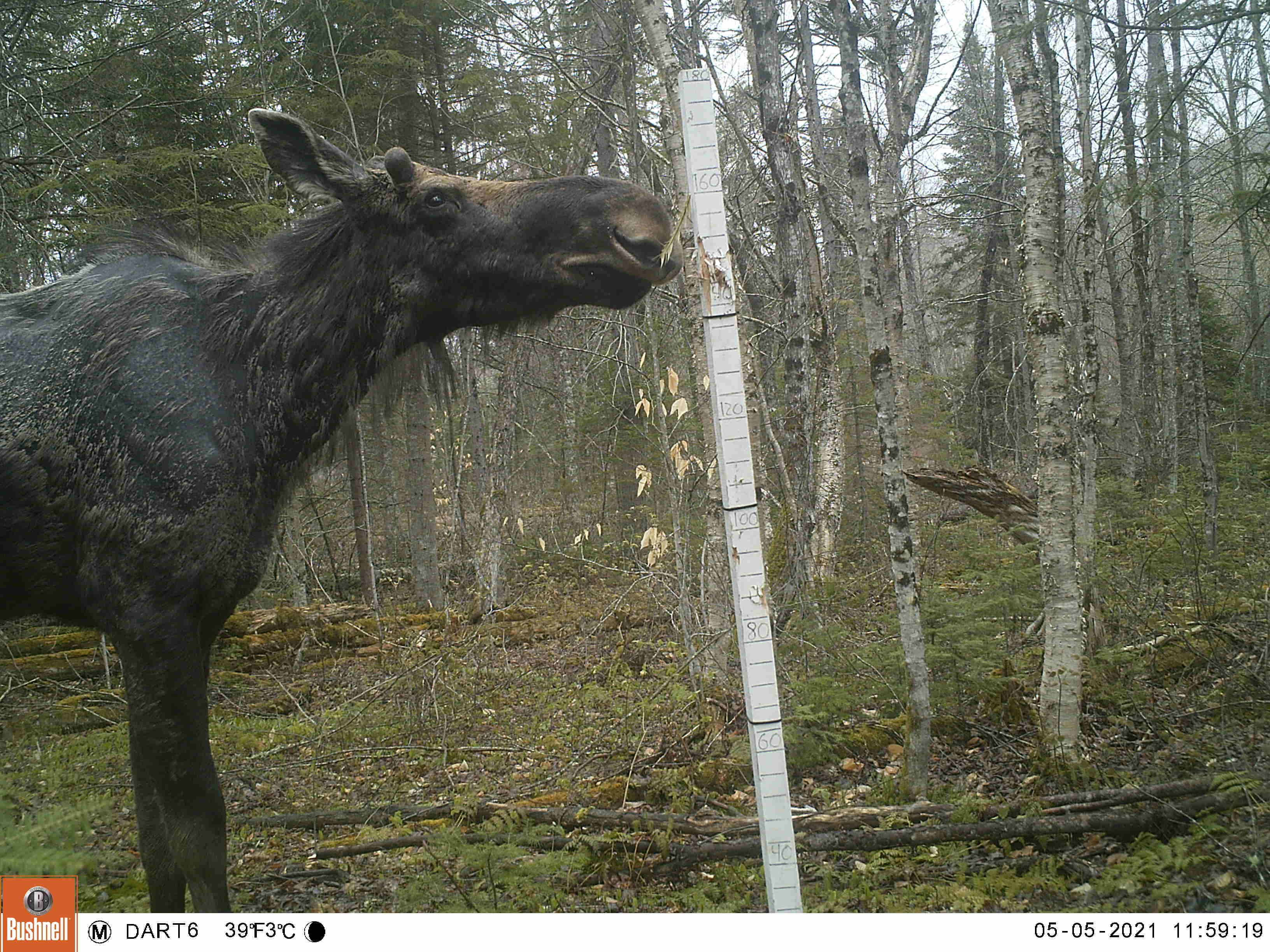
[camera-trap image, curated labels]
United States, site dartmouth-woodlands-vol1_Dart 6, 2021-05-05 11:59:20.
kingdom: Animalia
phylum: Chordata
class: Mammalia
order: Artiodactyla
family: Cervidae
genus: Alces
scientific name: Alces alces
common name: moose